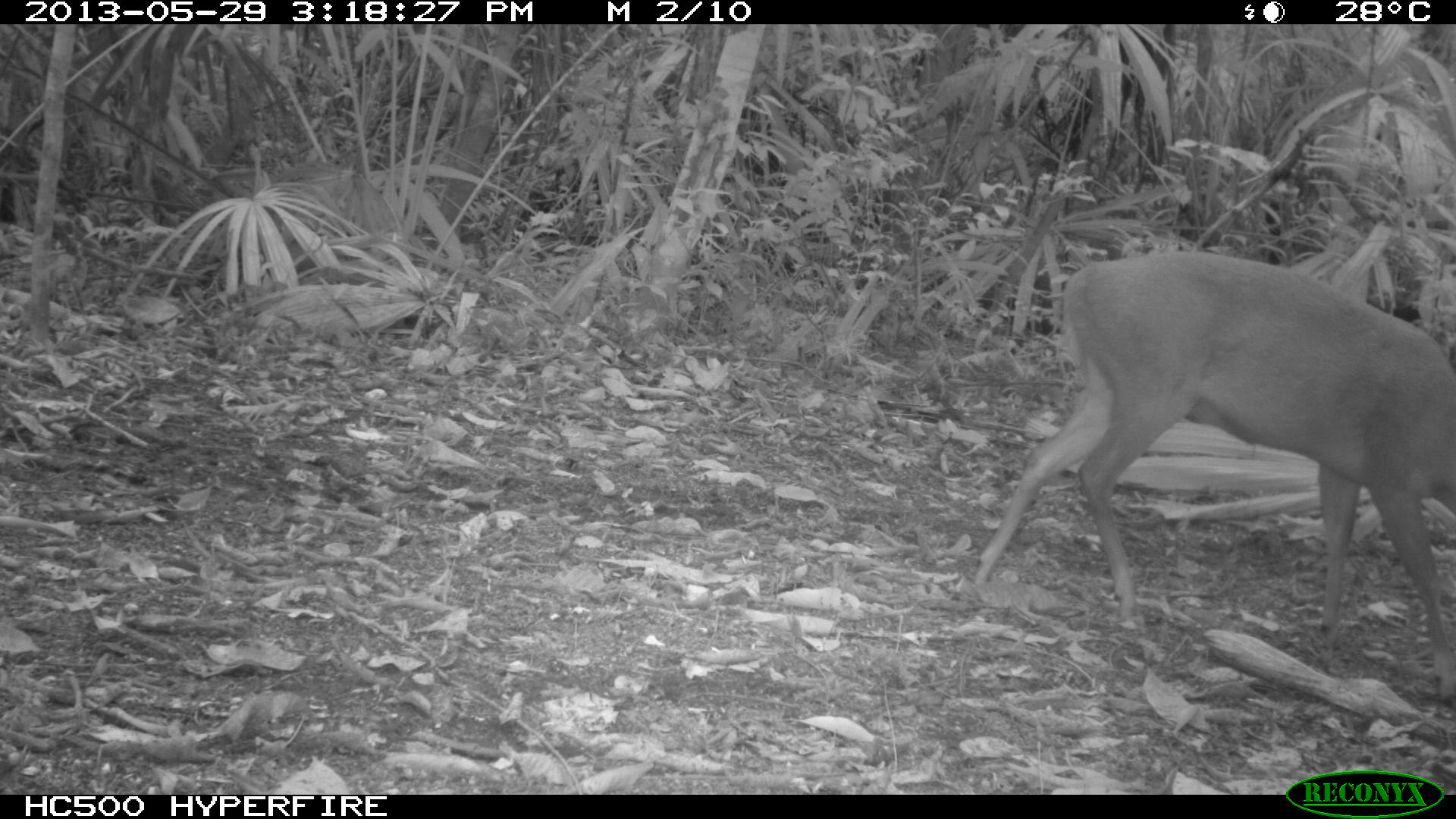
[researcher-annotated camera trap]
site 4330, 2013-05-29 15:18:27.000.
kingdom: Animalia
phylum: Chordata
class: Mammalia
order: Artiodactyla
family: Cervidae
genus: Mazama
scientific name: Mazama temama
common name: central american red brocket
Mazama temama (central american red brocket), count 1, sex female.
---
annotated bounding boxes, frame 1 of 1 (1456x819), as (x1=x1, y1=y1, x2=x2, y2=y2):
mazama temama: (x1=970, y1=246, x2=1456, y2=693)